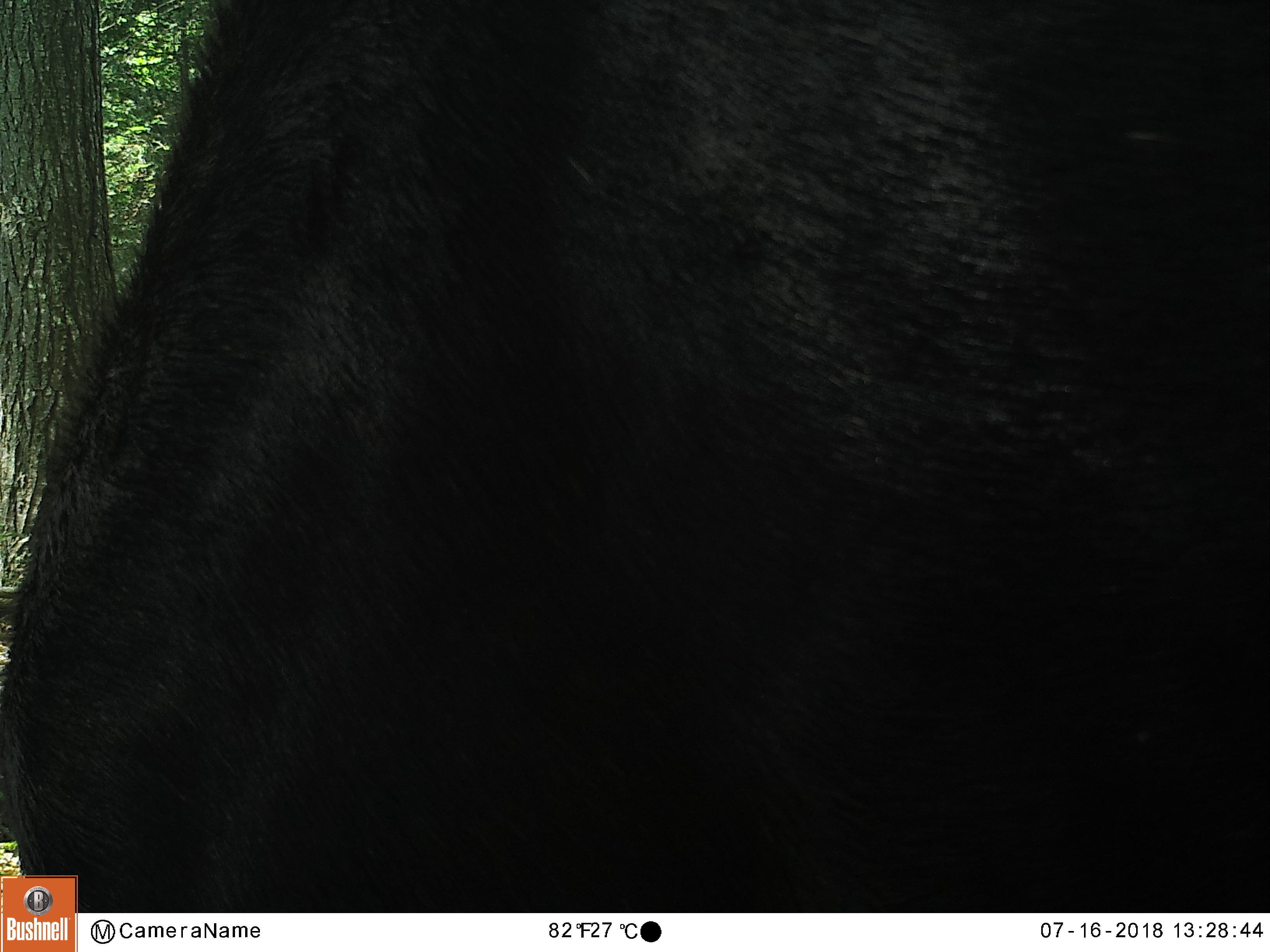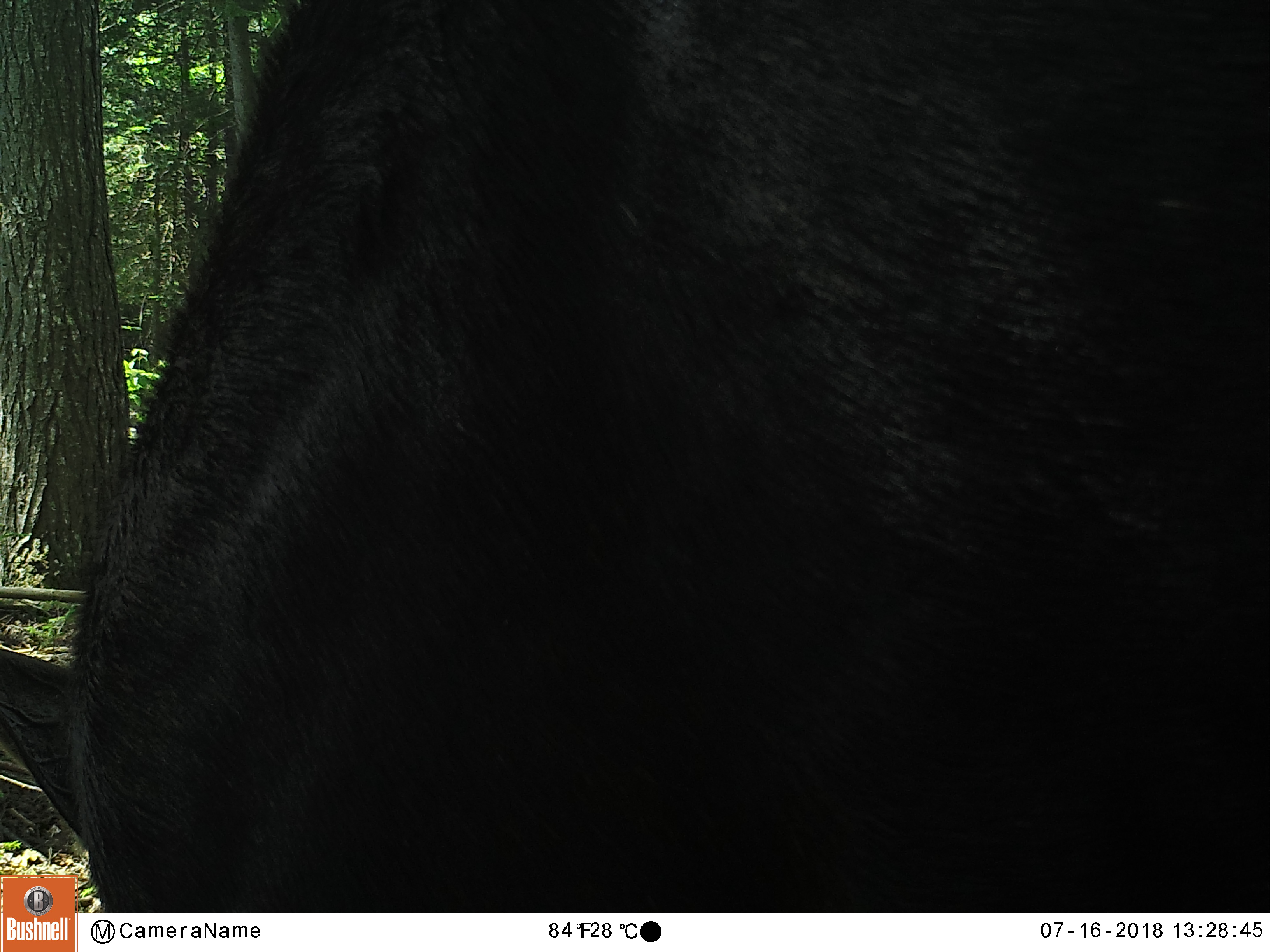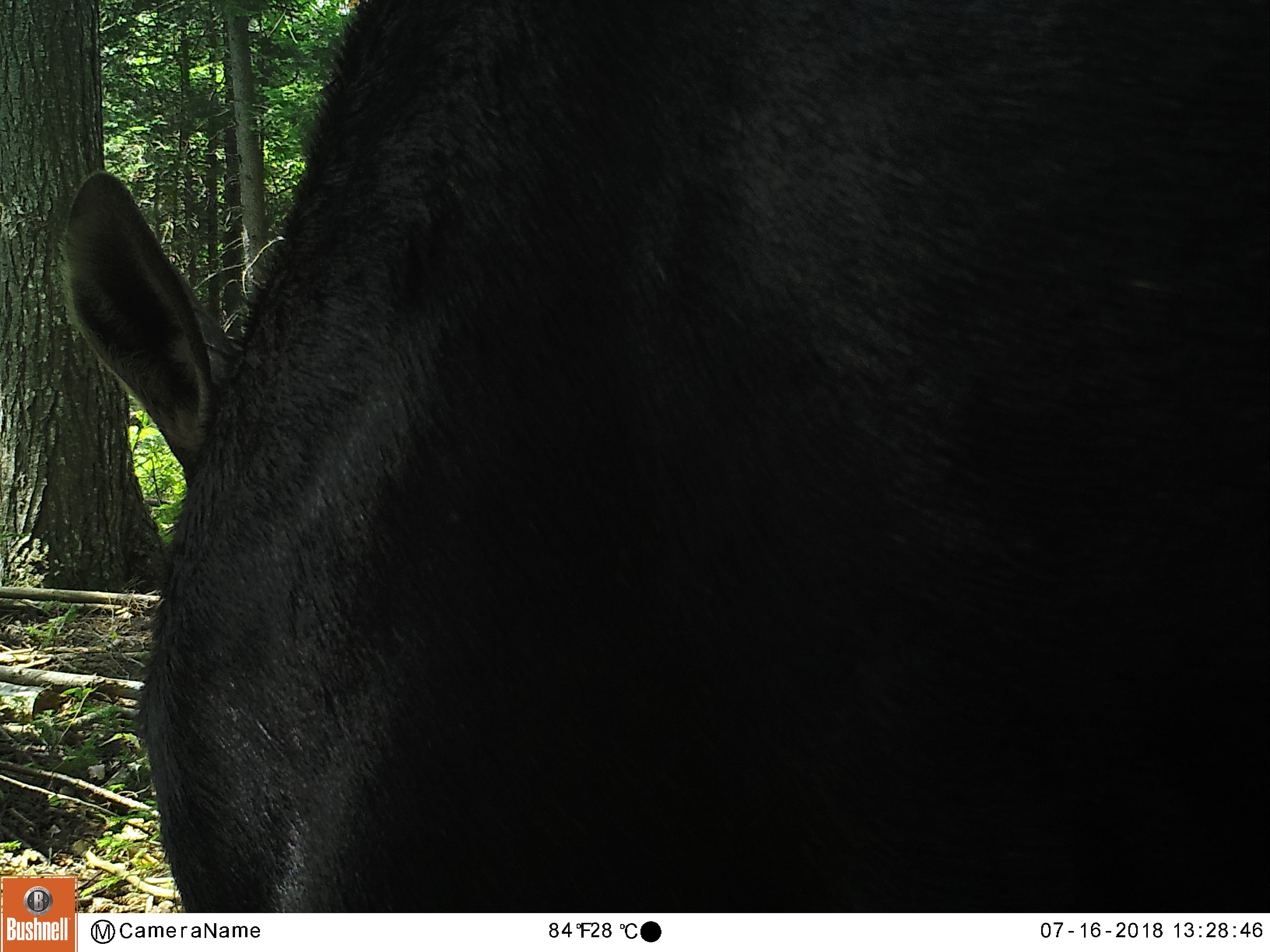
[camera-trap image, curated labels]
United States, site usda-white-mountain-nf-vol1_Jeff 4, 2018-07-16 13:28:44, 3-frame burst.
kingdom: Animalia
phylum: Chordata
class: Mammalia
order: Artiodactyla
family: Cervidae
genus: Alces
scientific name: Alces alces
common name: moose